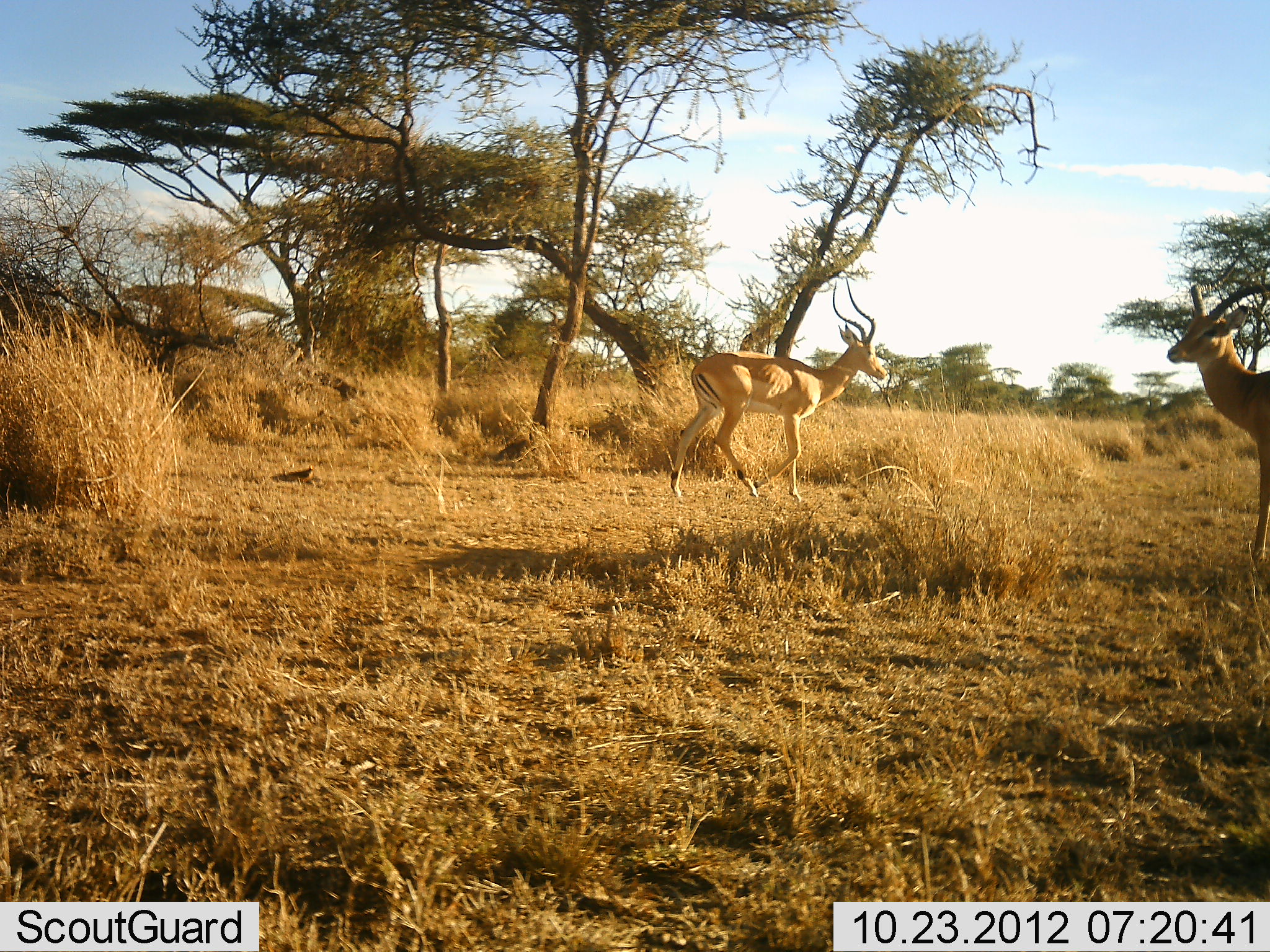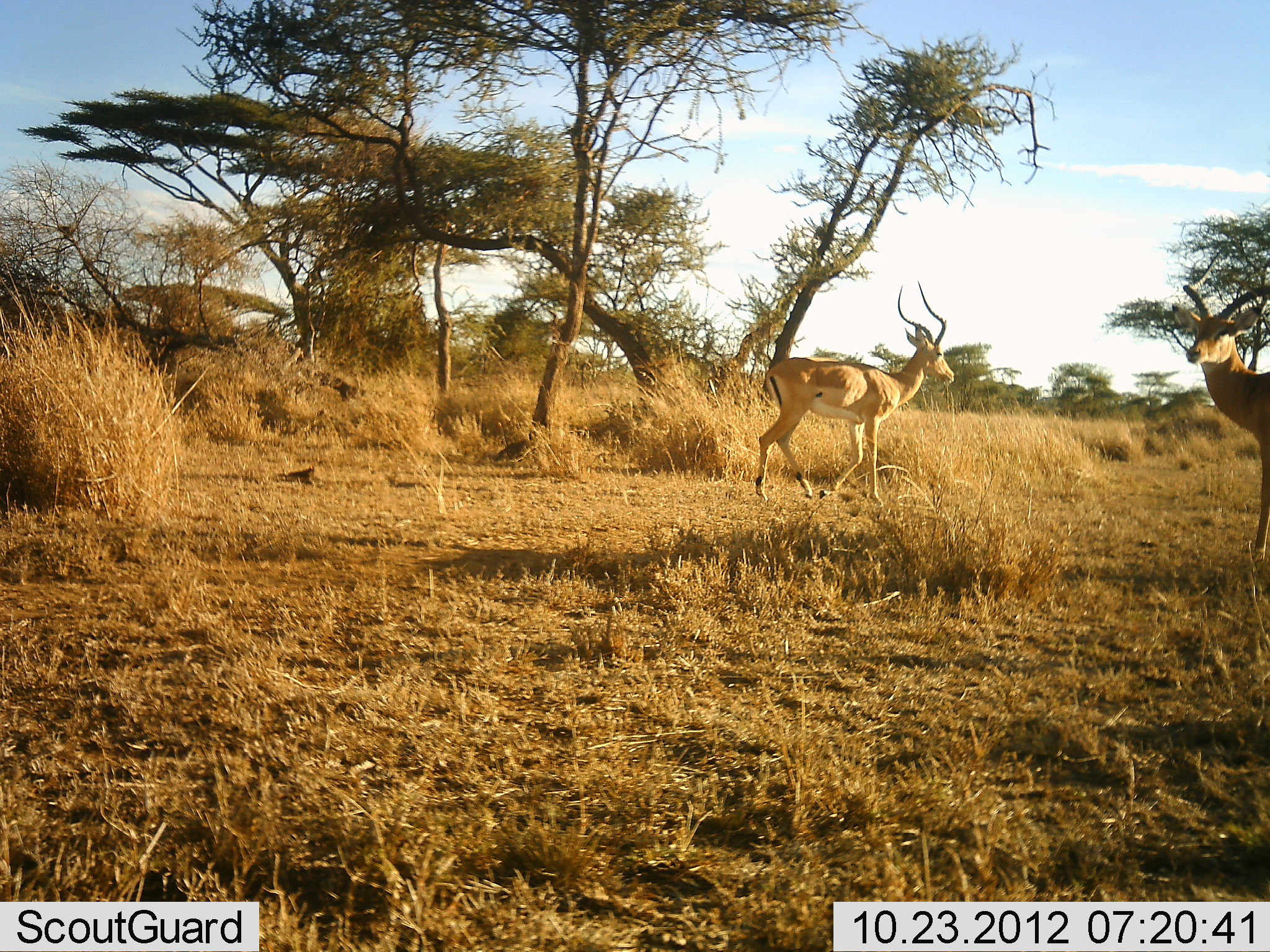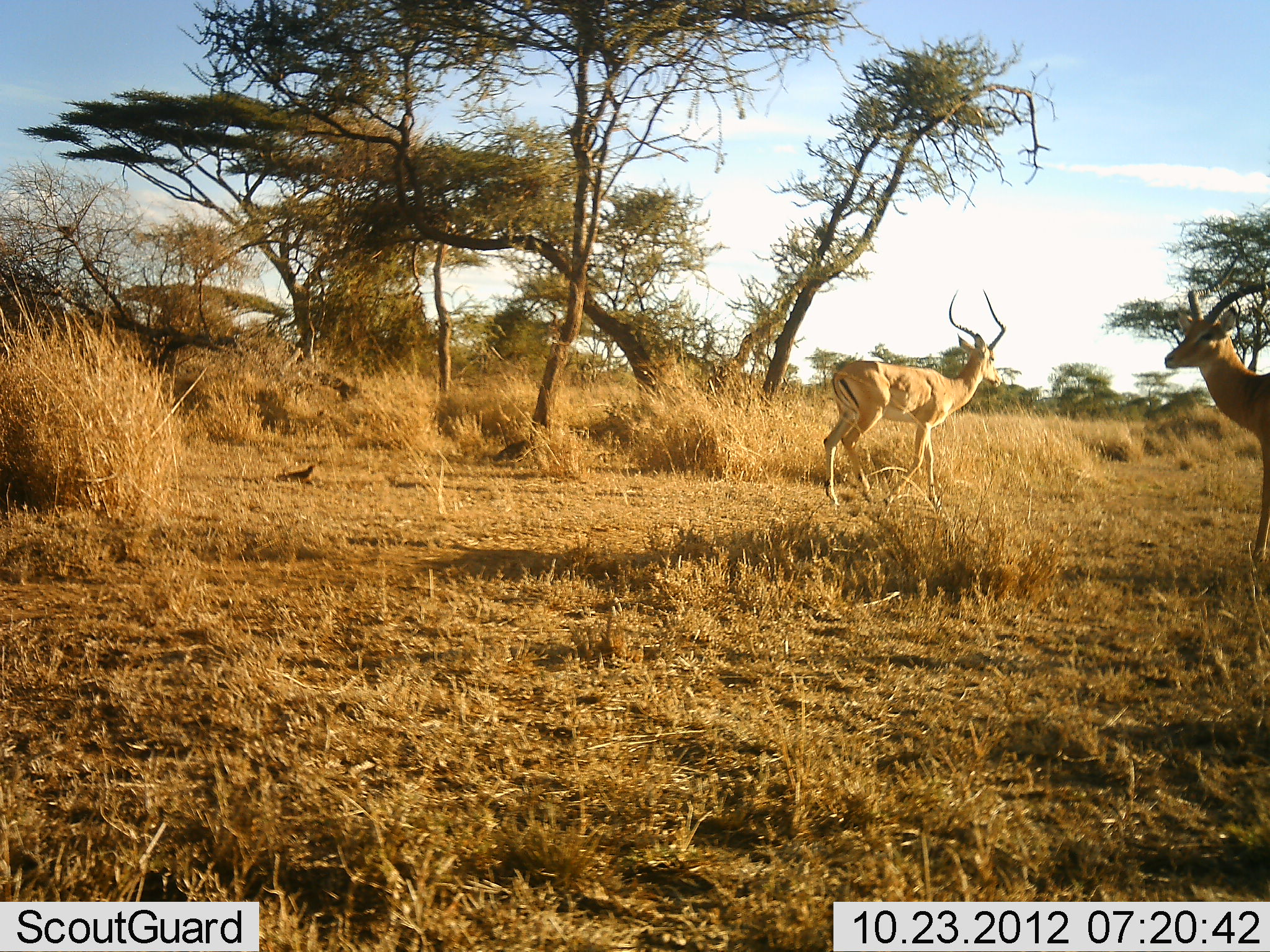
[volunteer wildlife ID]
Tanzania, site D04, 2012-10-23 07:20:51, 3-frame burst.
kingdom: Animalia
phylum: Chordata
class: Mammalia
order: Artiodactyla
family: Bovidae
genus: Aepyceros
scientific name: Aepyceros melampus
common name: impala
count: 2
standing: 71%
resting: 0%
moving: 86%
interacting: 7%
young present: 0%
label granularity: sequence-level